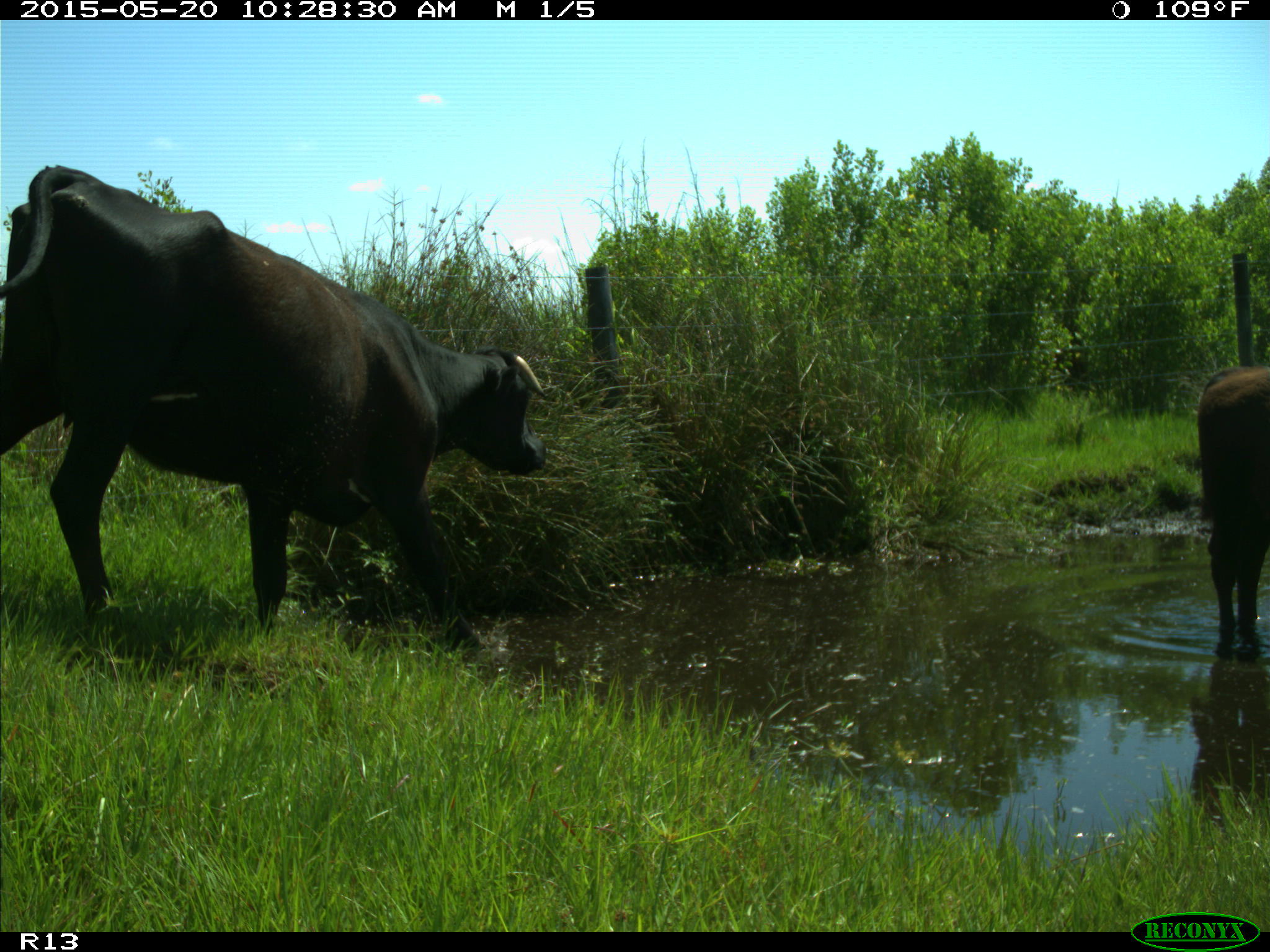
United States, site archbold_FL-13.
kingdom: Animalia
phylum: Chordata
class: Mammalia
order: Artiodactyla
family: Bovidae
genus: Bos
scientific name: Bos taurus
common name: domestic cow